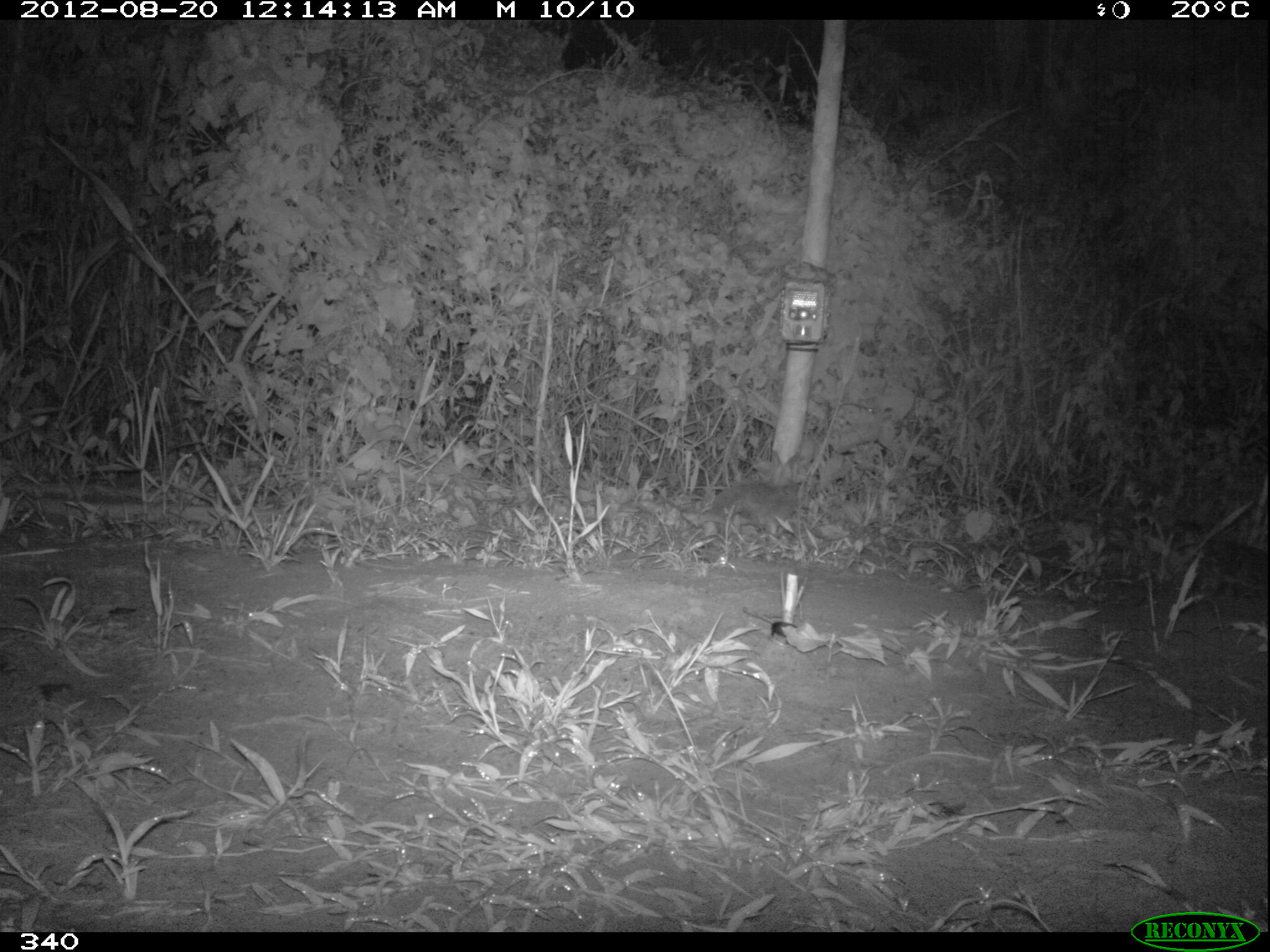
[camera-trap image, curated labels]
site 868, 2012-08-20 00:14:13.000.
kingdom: Animalia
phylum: Chordata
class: Mammalia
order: Lagomorpha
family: Leporidae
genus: Sylvilagus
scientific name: Sylvilagus brasiliensis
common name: tapeti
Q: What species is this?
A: Sylvilagus brasiliensis (tapeti).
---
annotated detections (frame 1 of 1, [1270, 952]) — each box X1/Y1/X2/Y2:
sylvilagus brasiliensis: 710/463/798/534